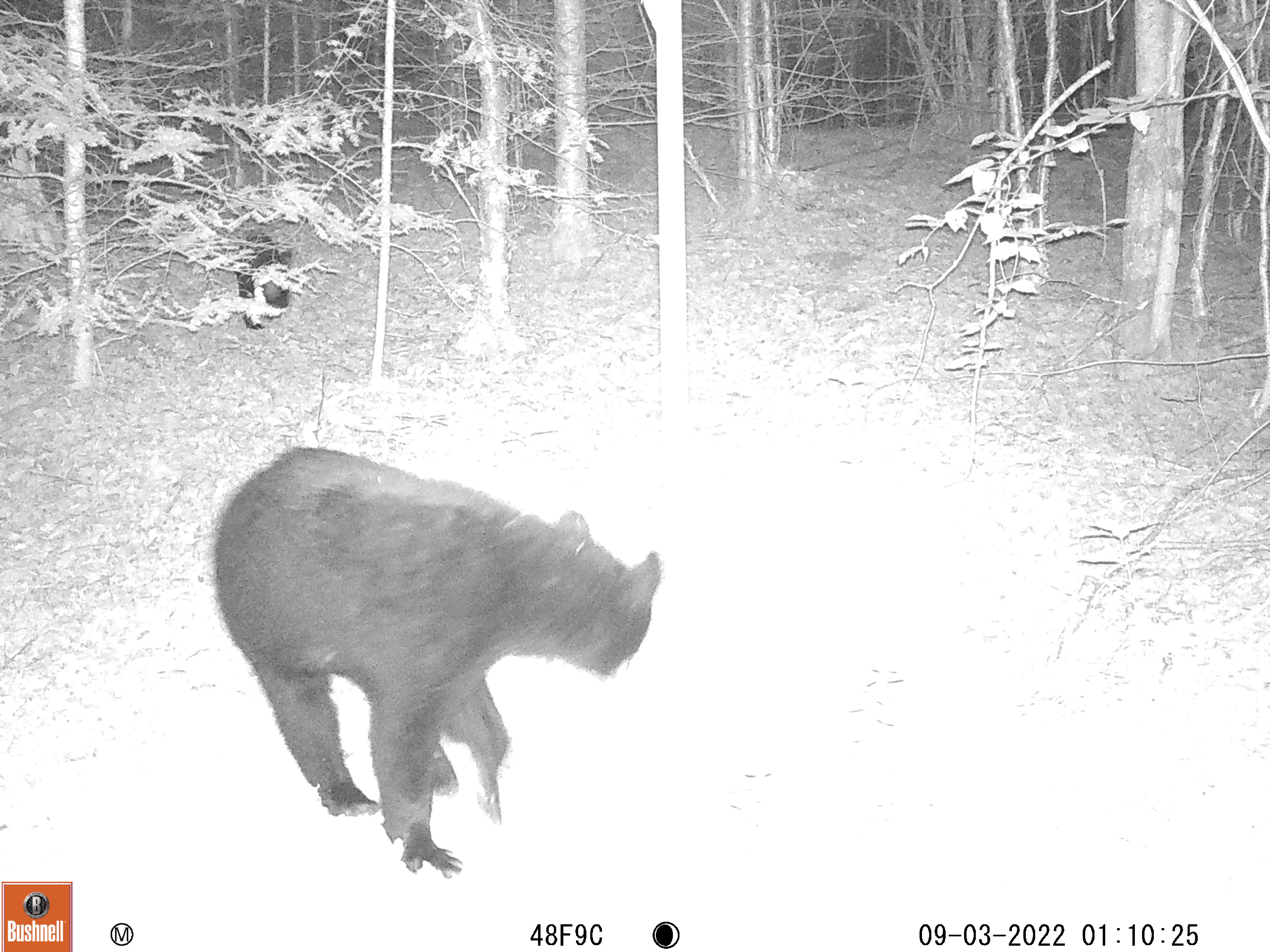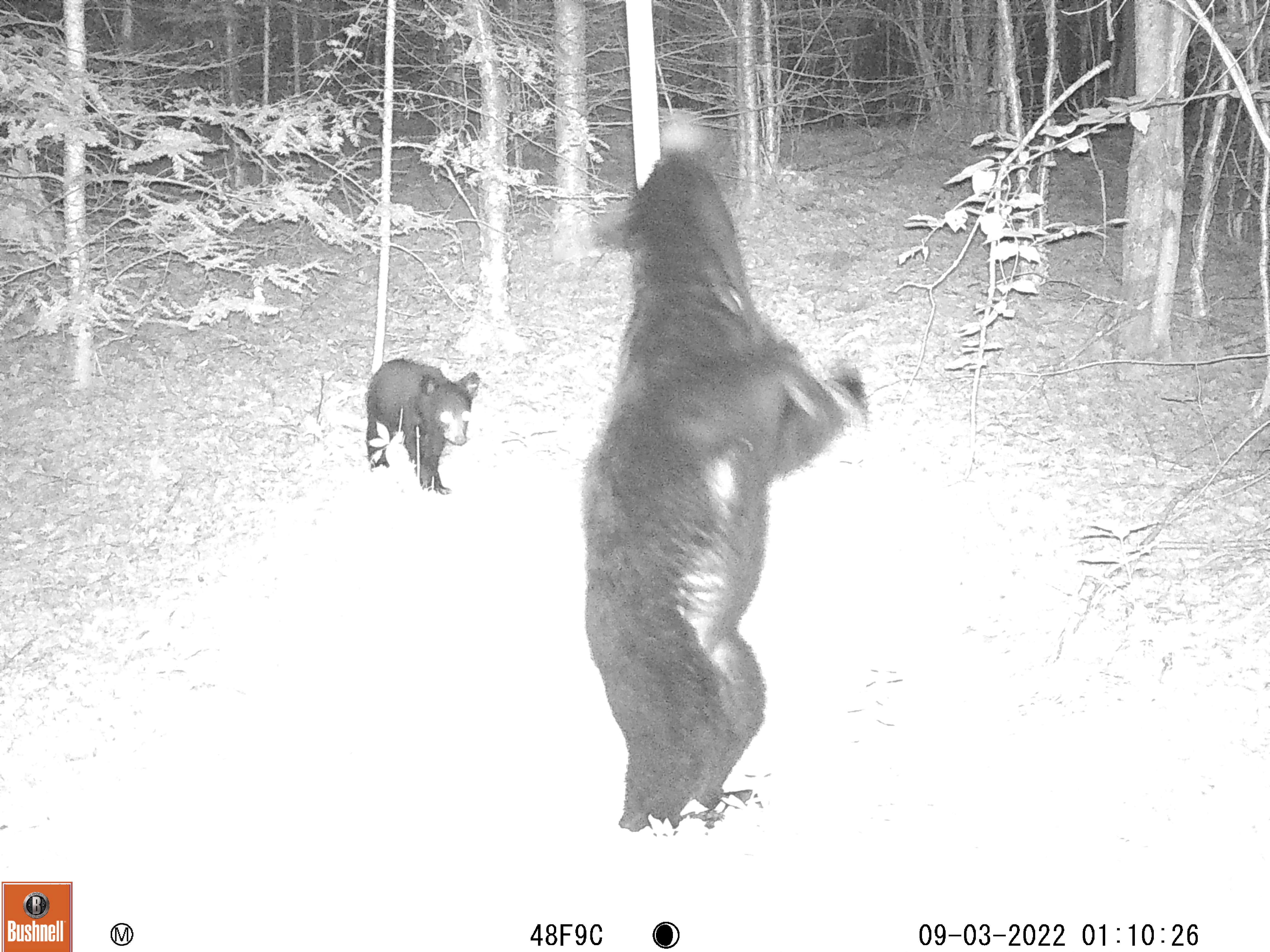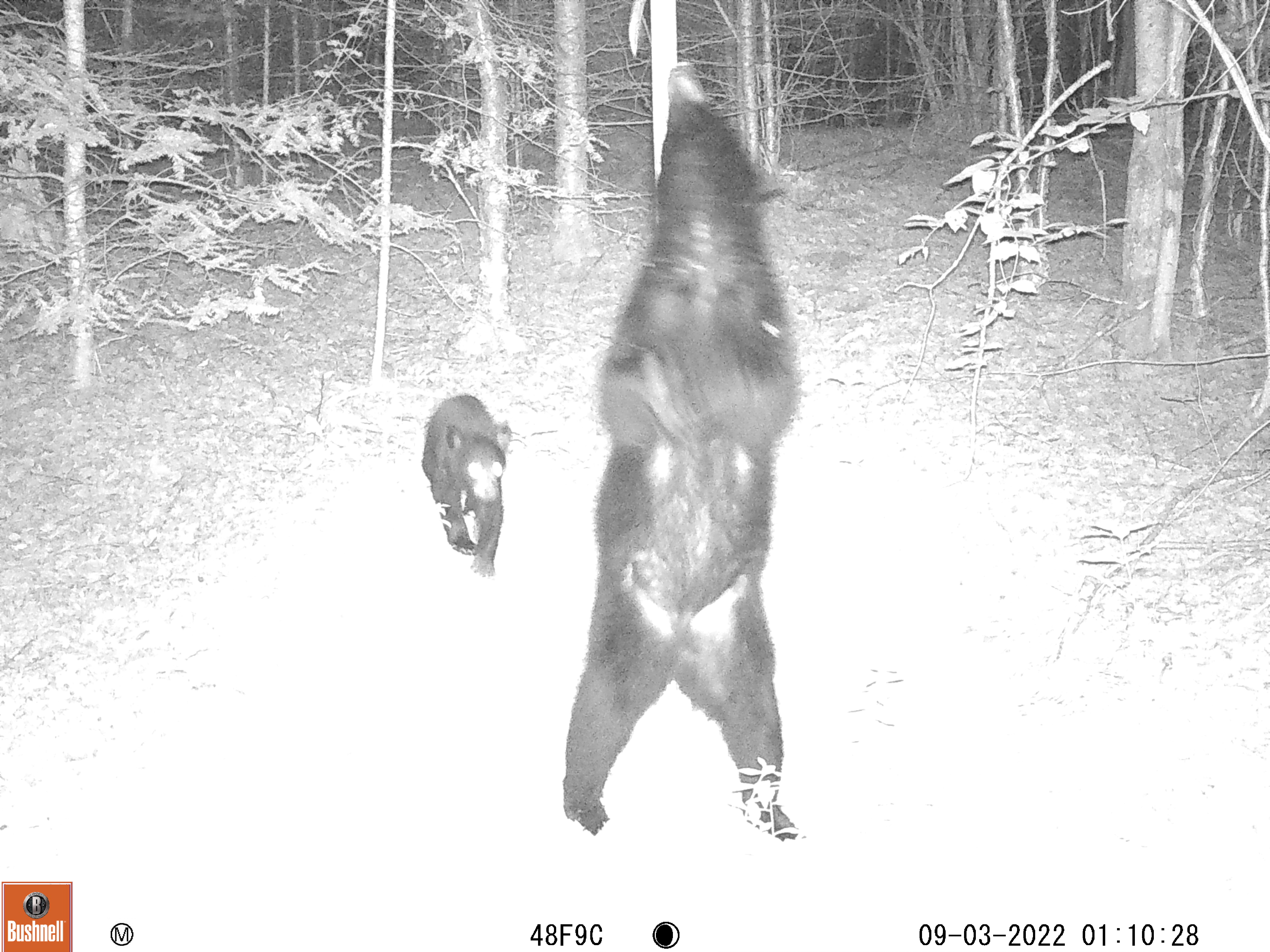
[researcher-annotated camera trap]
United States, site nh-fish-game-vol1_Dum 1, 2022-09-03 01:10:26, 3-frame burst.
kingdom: Animalia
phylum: Chordata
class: Mammalia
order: Carnivora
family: Ursidae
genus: Ursus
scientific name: Ursus americanus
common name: black bear